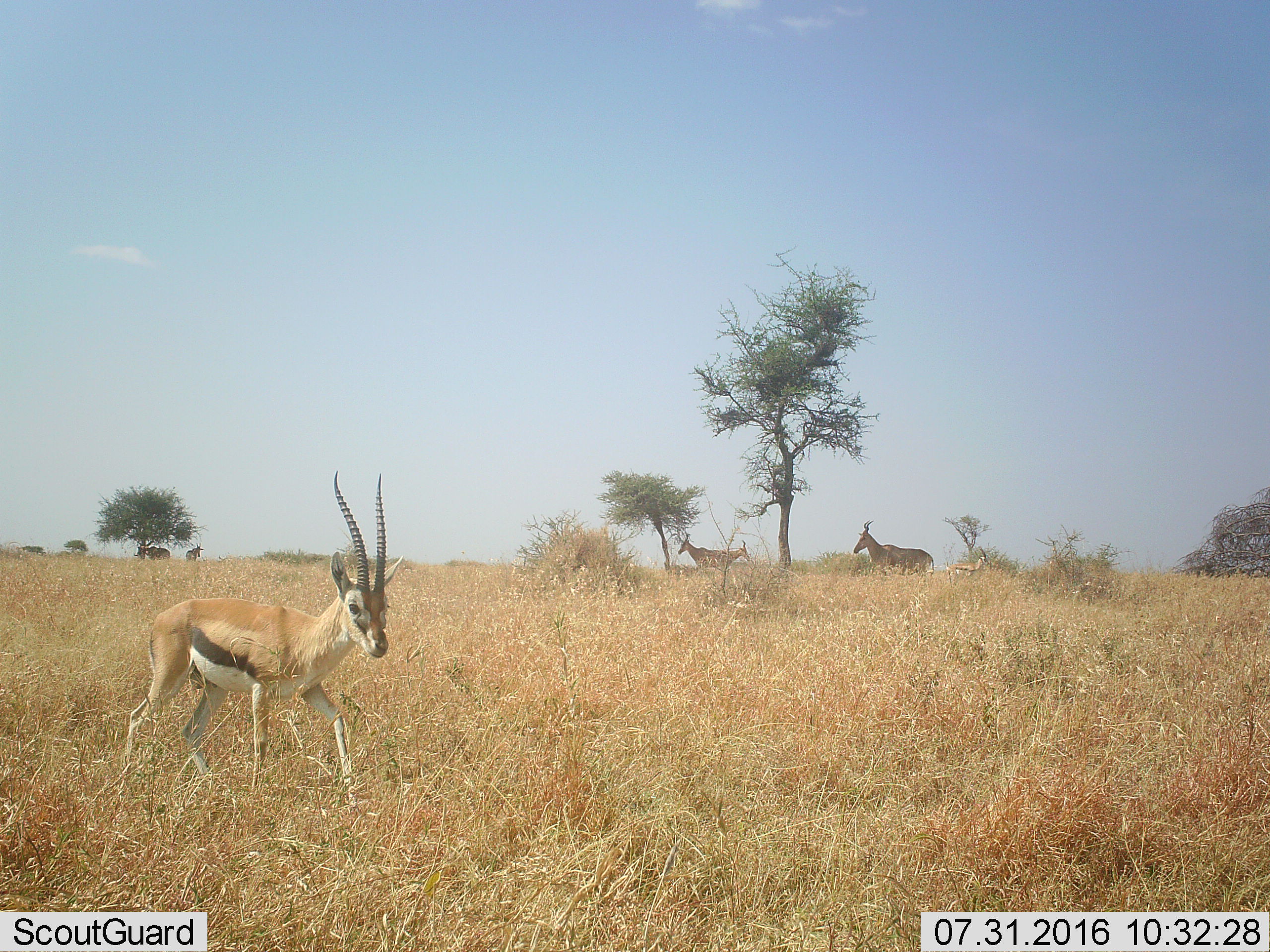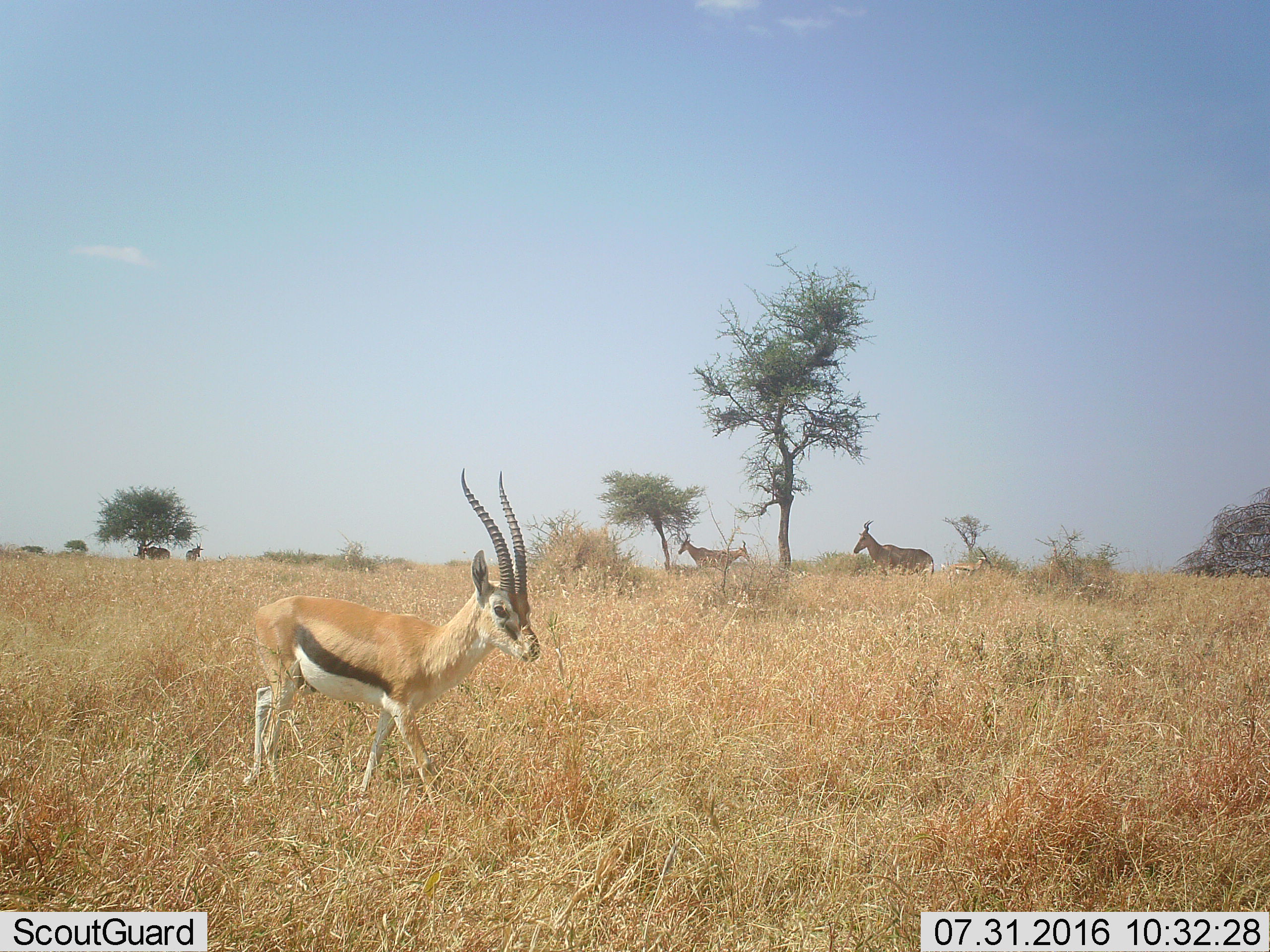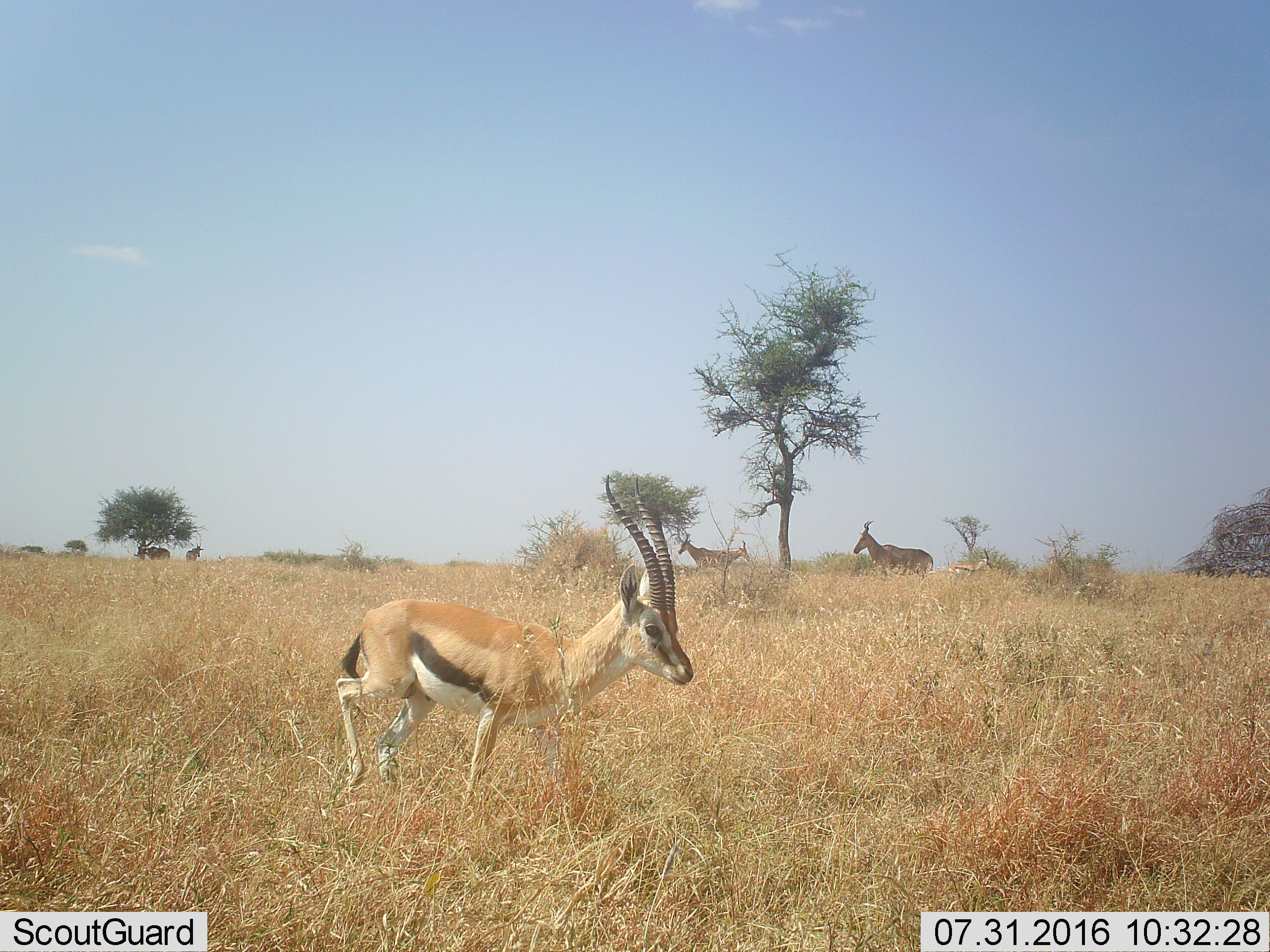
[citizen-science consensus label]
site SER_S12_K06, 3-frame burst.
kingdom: Animalia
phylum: Chordata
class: Mammalia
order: Artiodactyla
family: Bovidae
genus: Eudorcas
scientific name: Eudorcas thomsonii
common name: thomson's gazelle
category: gazellethomsons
Gazellethomsons (thomson's gazelle) (Eudorcas thomsonii), count 2. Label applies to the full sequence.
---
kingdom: Animalia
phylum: Chordata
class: Mammalia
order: Artiodactyla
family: Bovidae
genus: Alcelaphus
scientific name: Alcelaphus buselaphus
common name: hartebeest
Hartebeest (Alcelaphus buselaphus), count 6. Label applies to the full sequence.